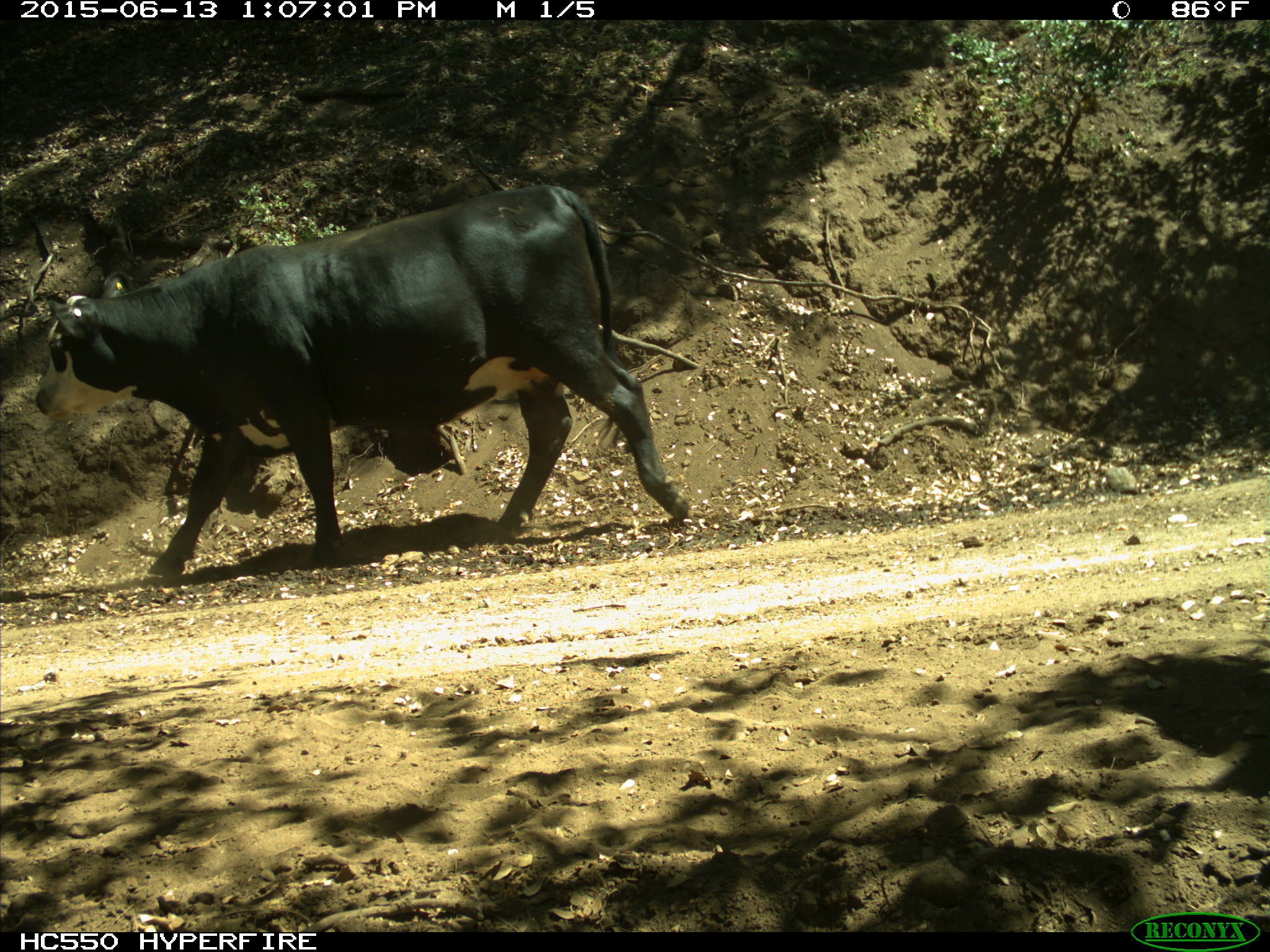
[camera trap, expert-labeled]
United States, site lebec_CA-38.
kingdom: Animalia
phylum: Chordata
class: Mammalia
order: Artiodactyla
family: Bovidae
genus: Bos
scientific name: Bos taurus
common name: domestic cow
Bos taurus (domestic cow).